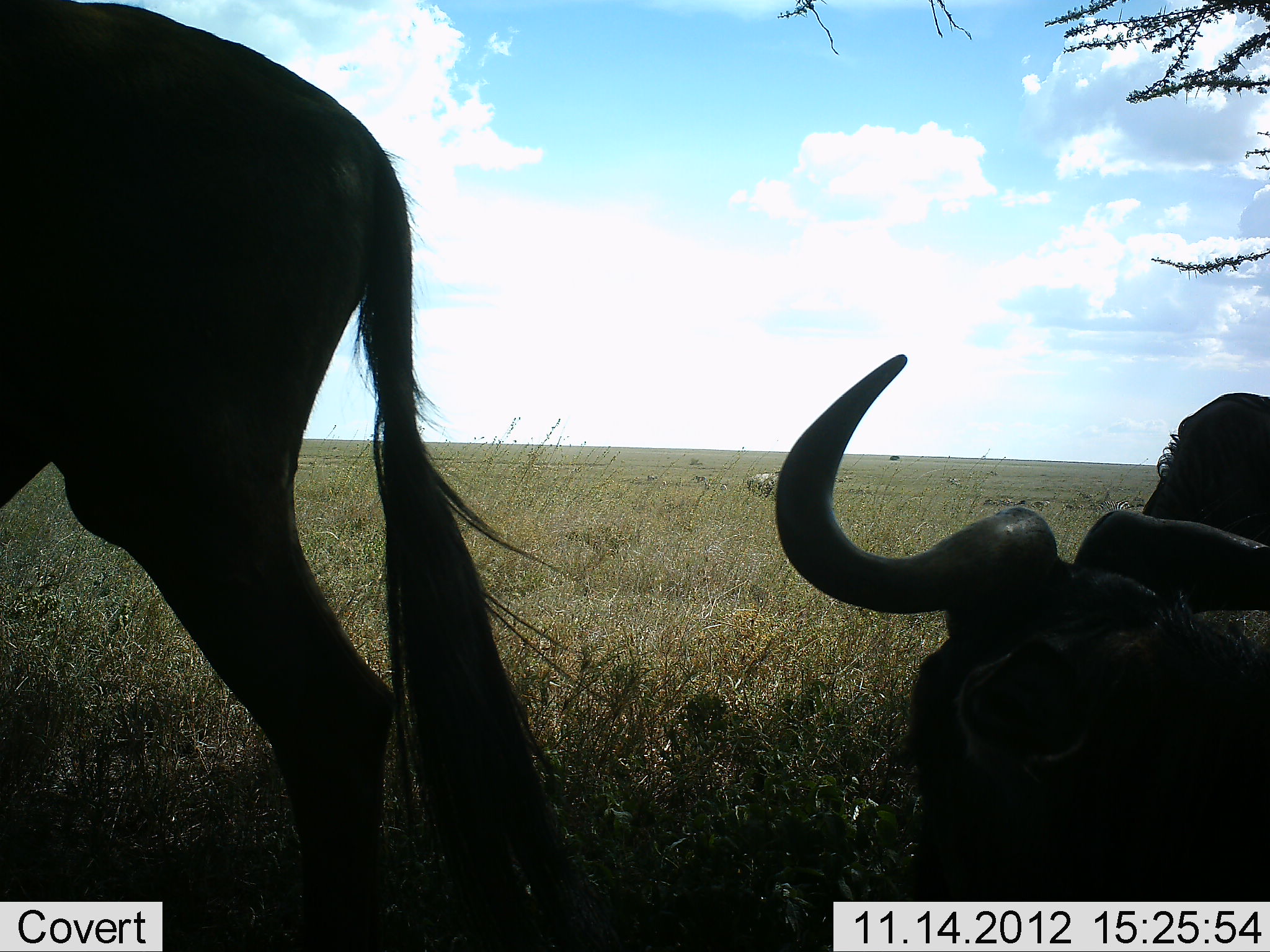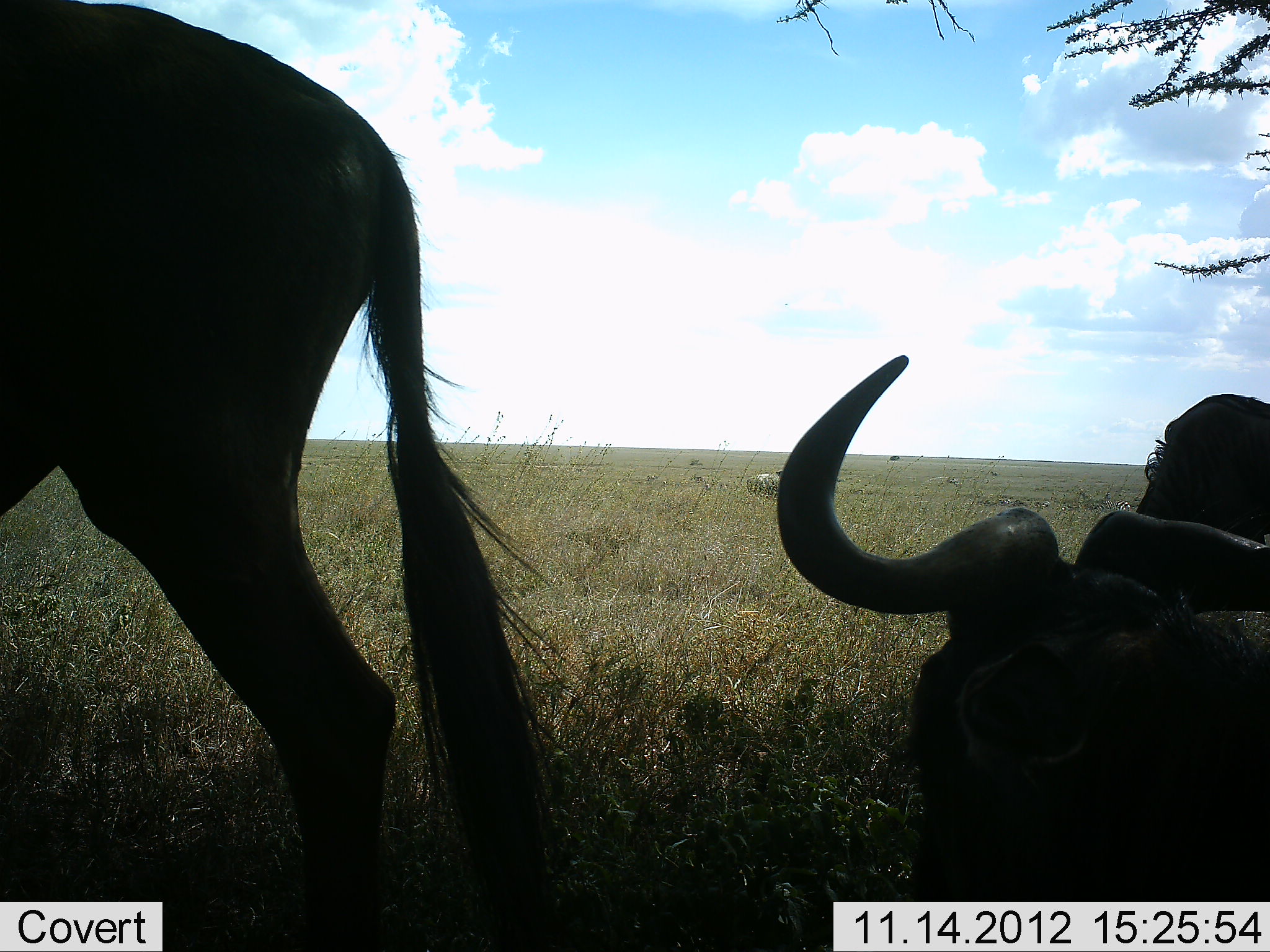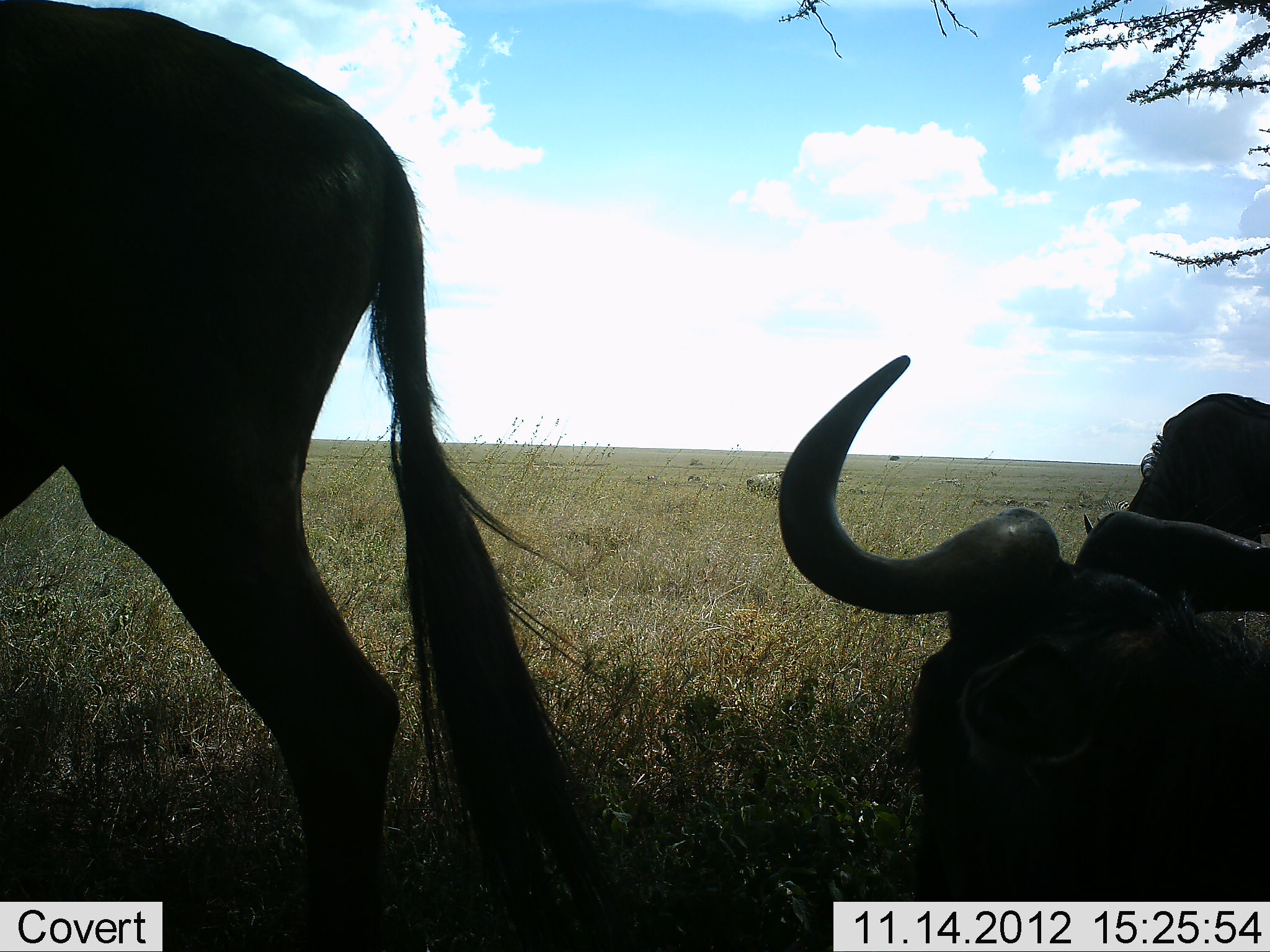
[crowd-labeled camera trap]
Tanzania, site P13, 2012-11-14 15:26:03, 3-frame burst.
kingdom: Animalia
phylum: Chordata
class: Mammalia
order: Artiodactyla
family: Bovidae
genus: Connochaetes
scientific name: Connochaetes taurinus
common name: blue wildebeest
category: wildebeest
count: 3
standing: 91%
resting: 91%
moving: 0%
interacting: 0%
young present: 0%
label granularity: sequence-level